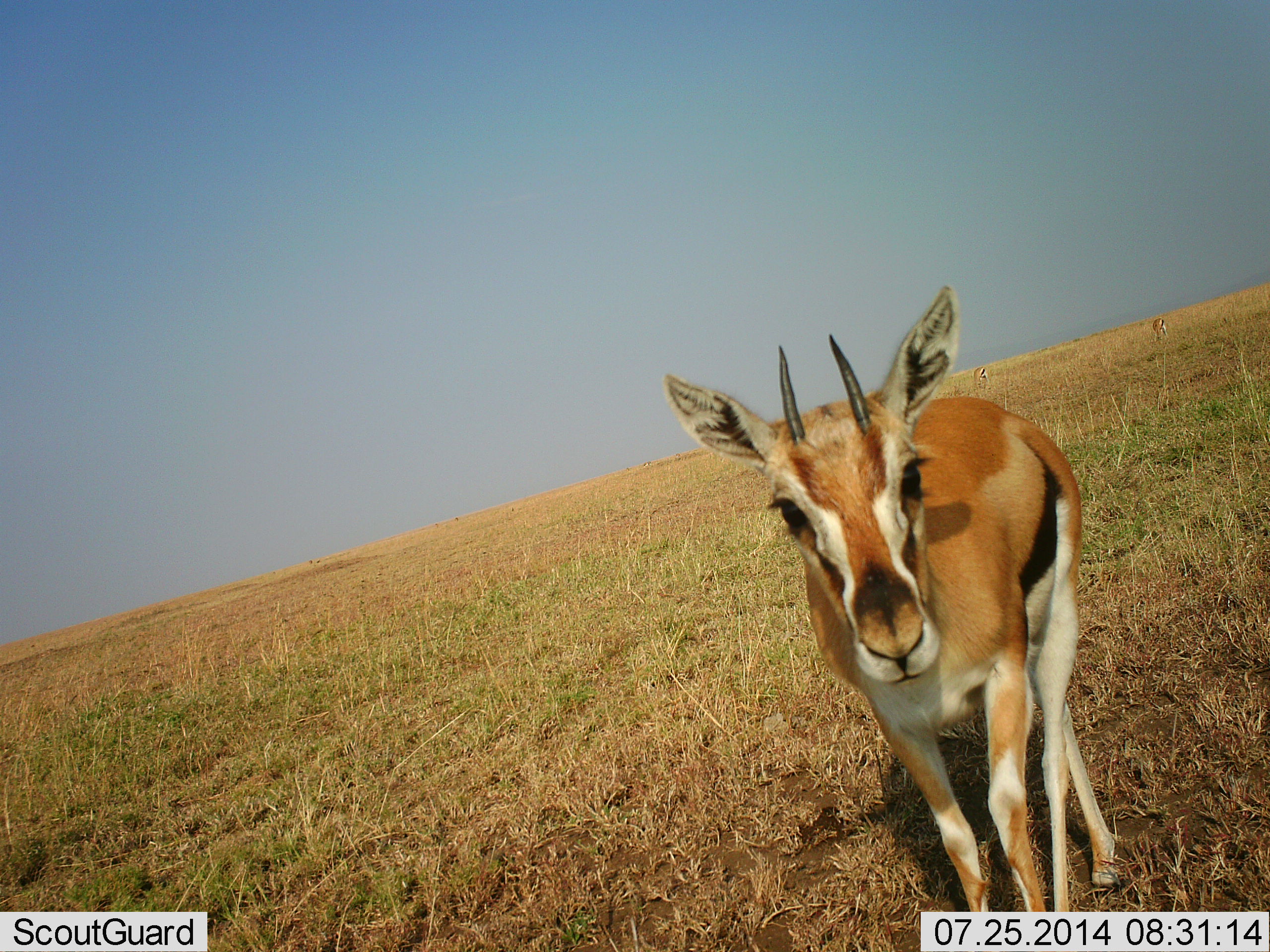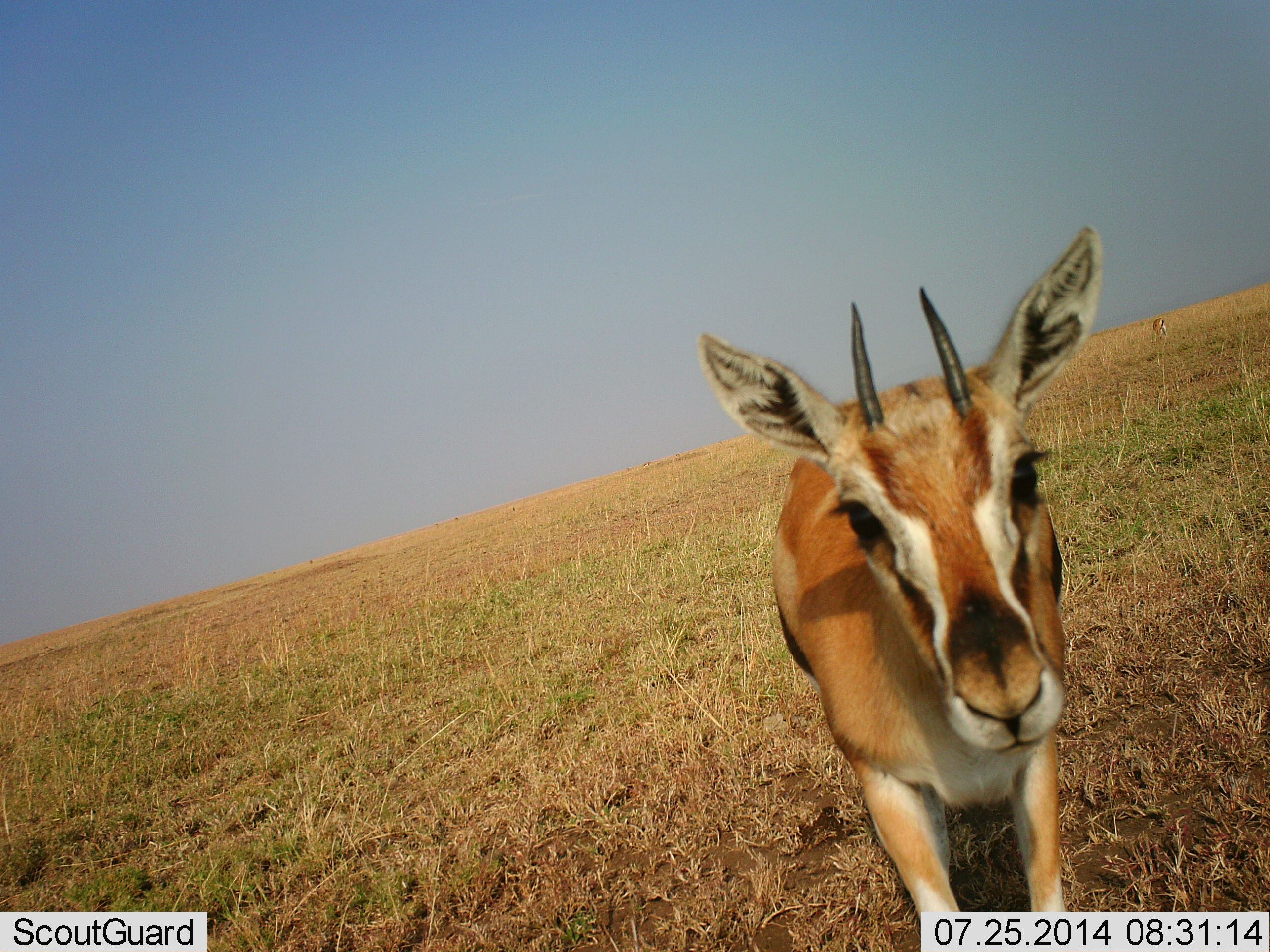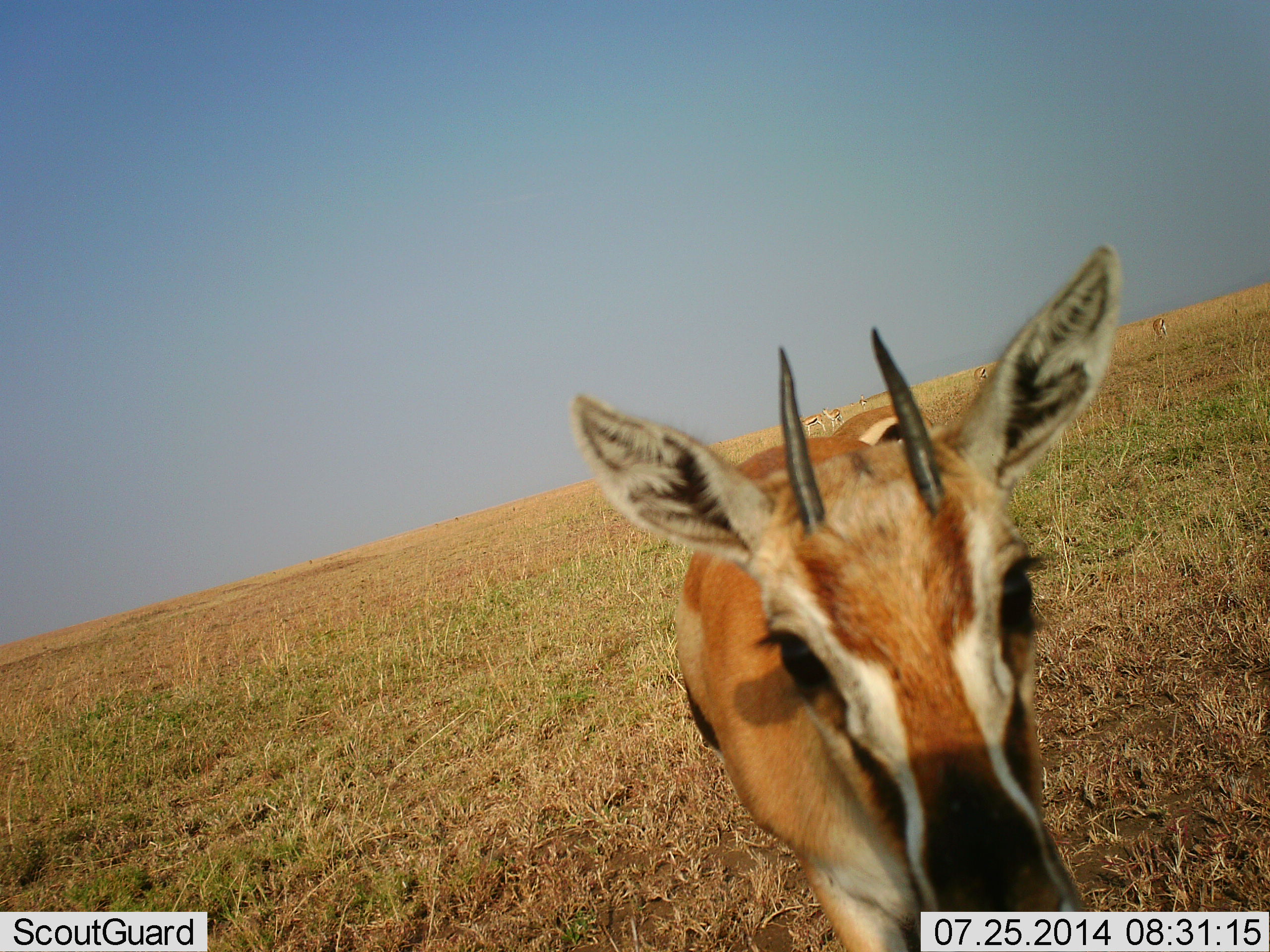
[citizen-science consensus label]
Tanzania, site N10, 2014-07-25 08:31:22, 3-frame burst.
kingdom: Animalia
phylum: Chordata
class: Mammalia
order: Artiodactyla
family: Bovidae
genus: Eudorcas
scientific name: Eudorcas thomsonii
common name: thomson's gazelle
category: gazellethomsons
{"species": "gazellethomsons (thomson's gazelle) (Eudorcas thomsonii)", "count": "1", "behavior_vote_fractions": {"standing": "50%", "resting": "0%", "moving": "50%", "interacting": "0%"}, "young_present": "0%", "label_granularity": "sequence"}